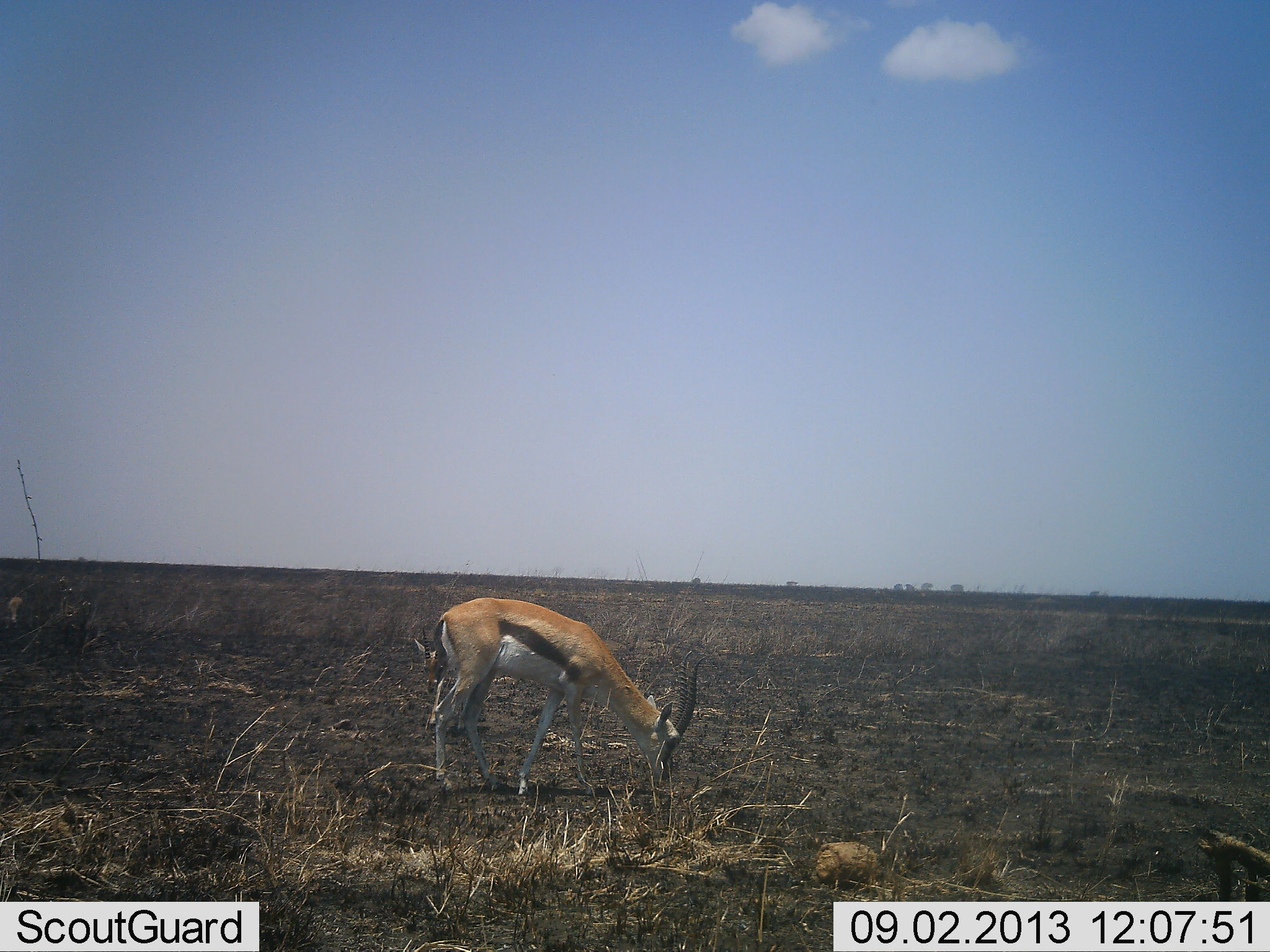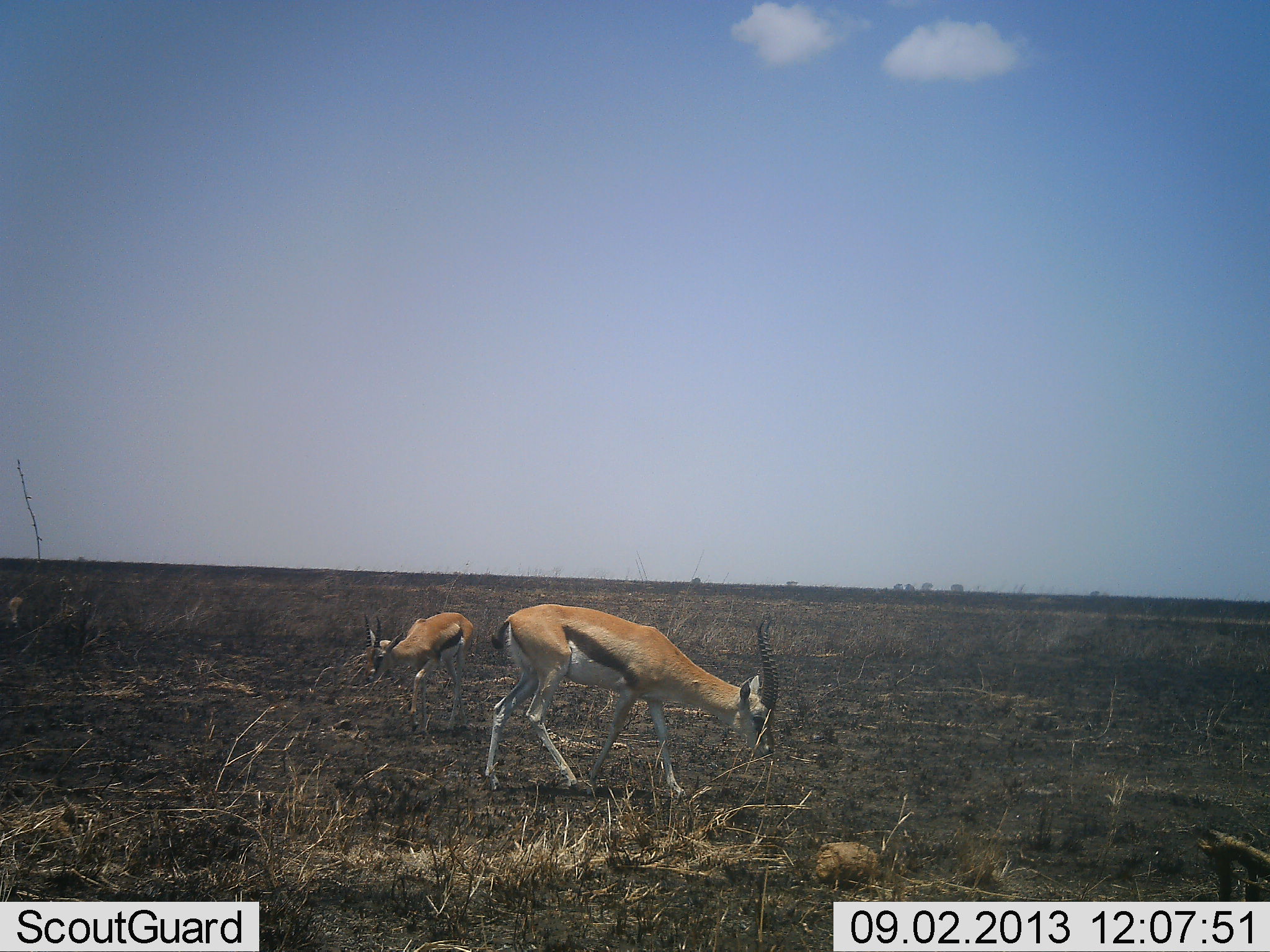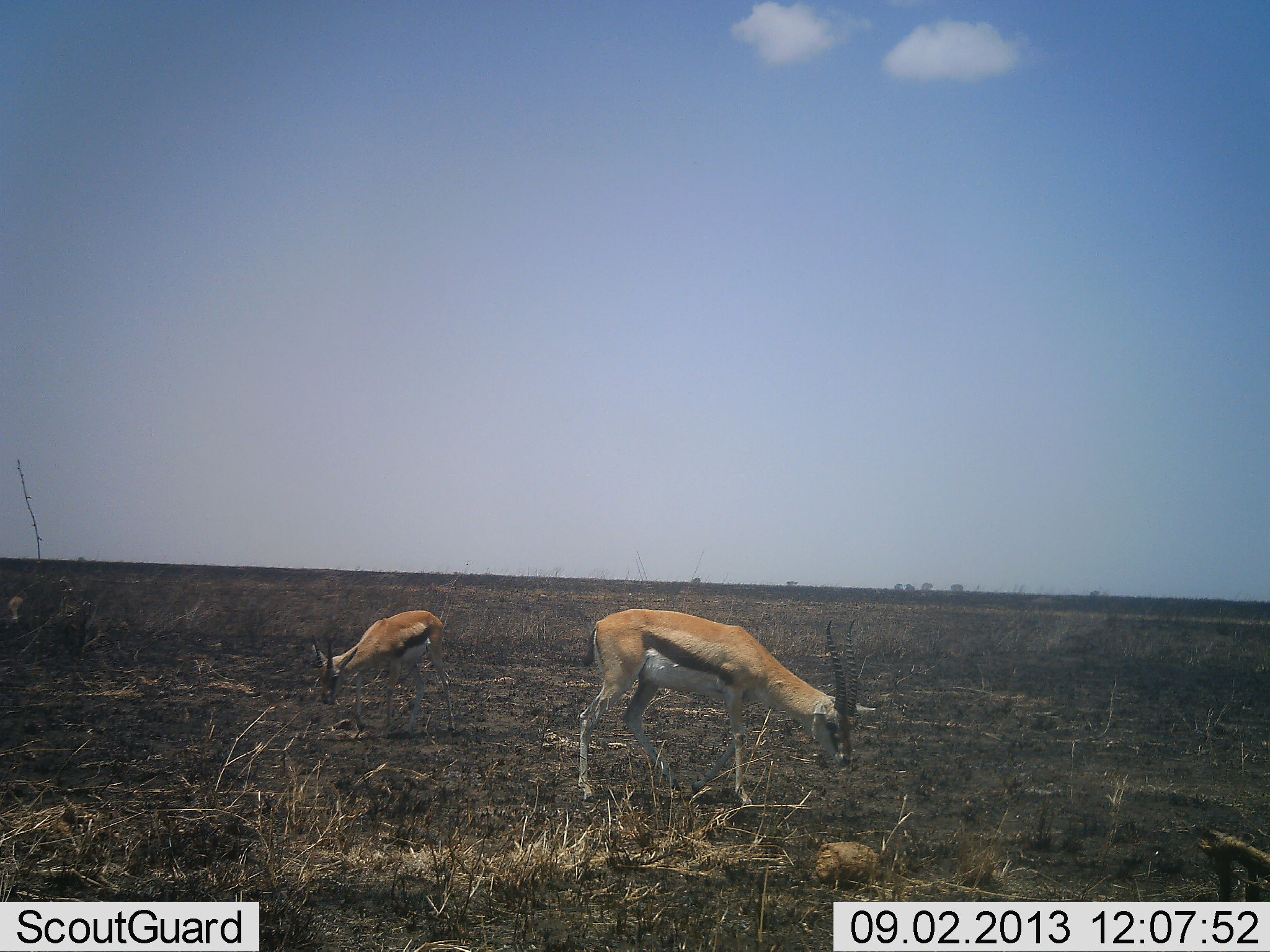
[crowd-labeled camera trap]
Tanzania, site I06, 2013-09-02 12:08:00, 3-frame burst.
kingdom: Animalia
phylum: Chordata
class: Mammalia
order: Artiodactyla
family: Bovidae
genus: Eudorcas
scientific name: Eudorcas thomsonii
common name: thomson's gazelle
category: gazellethomsons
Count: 2.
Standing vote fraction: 12%.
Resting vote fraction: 0%.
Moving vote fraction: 53%.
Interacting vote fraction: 0%.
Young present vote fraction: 6%.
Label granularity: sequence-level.